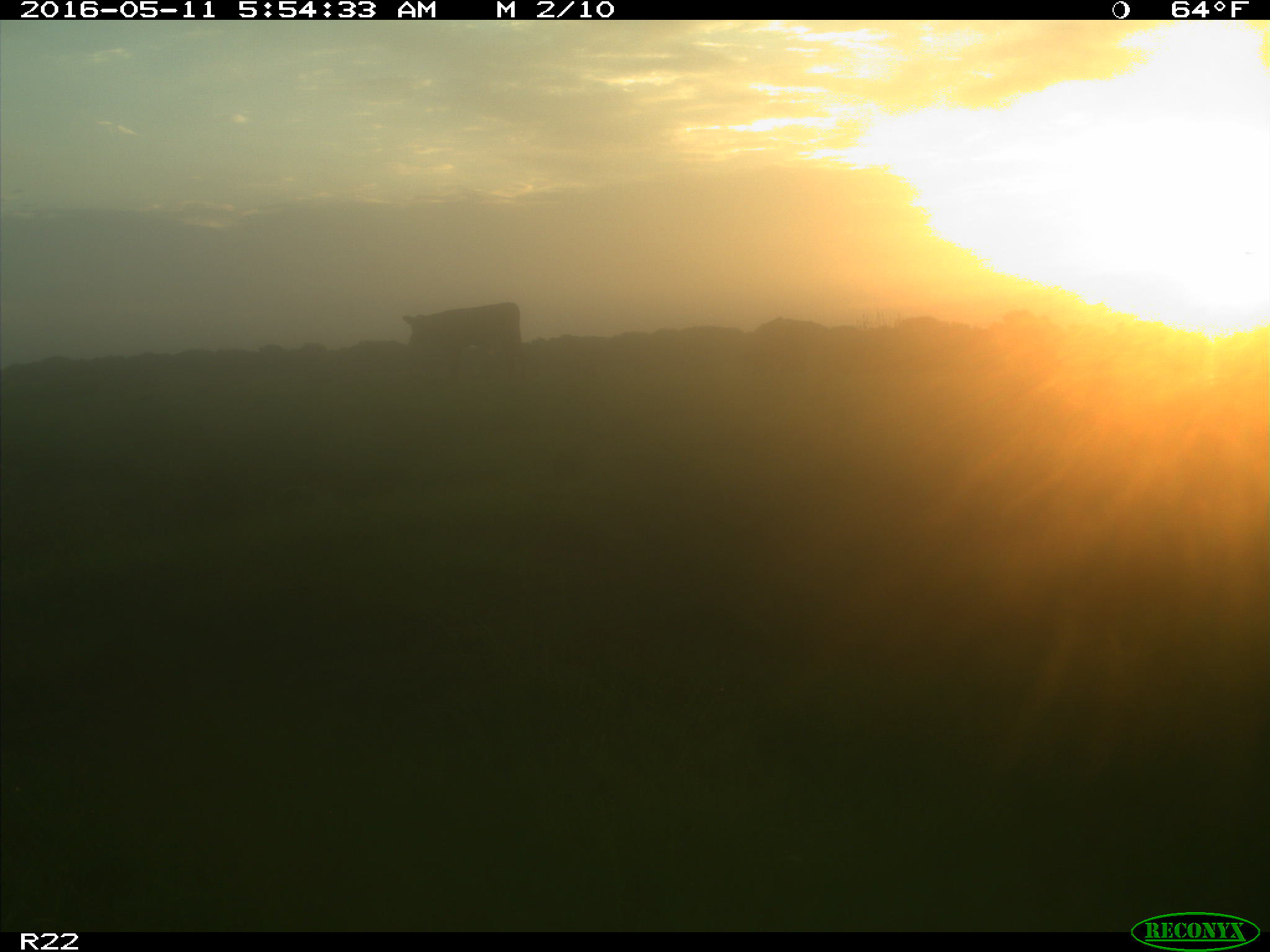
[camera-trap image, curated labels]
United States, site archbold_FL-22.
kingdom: Animalia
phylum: Chordata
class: Mammalia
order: Artiodactyla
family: Bovidae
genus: Bos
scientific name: Bos taurus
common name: domestic cow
Bos taurus (domestic cow).